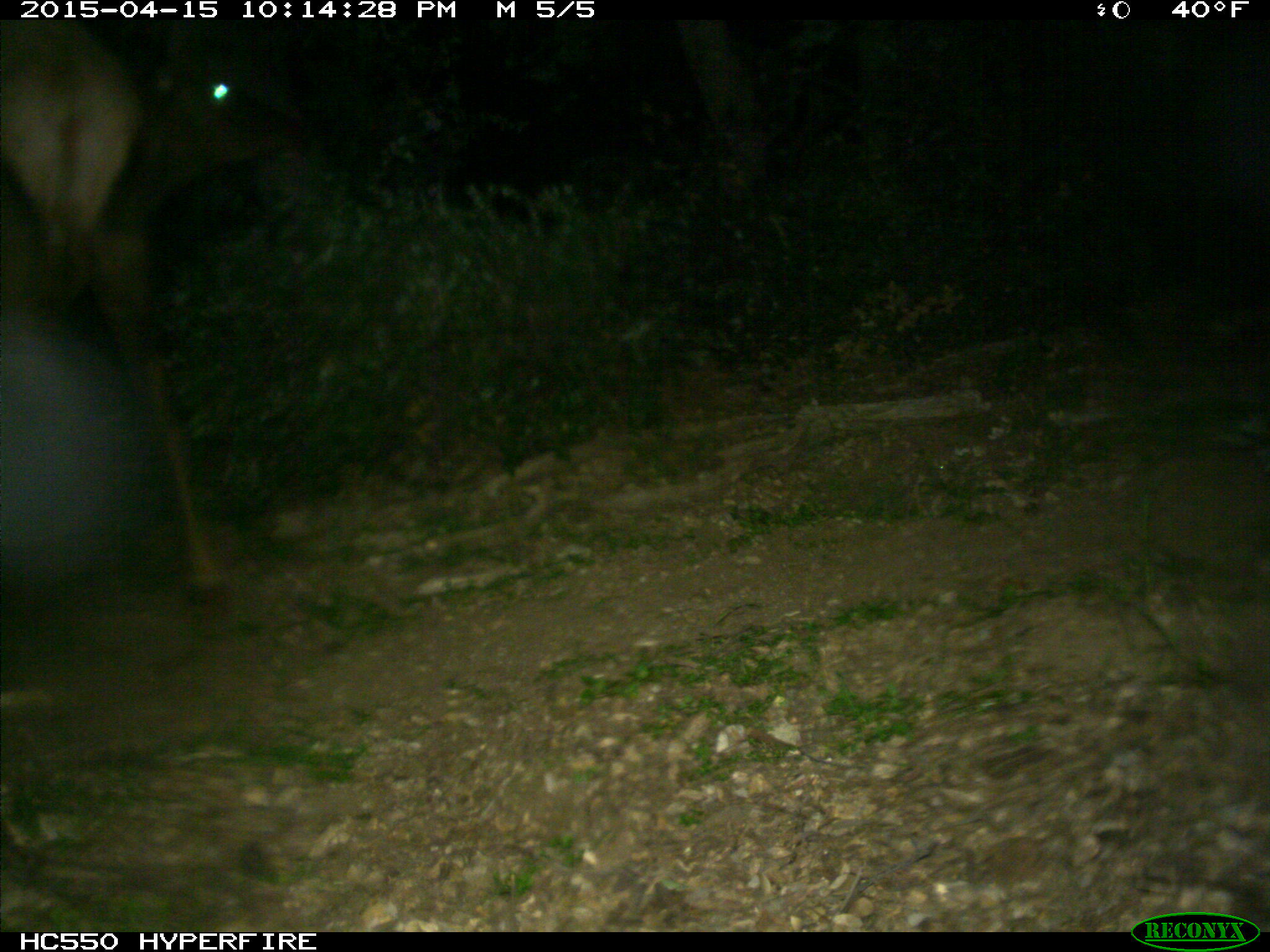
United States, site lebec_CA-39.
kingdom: Animalia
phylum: Chordata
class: Mammalia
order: Artiodactyla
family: Cervidae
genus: Cervus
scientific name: Cervus canadensis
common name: elk